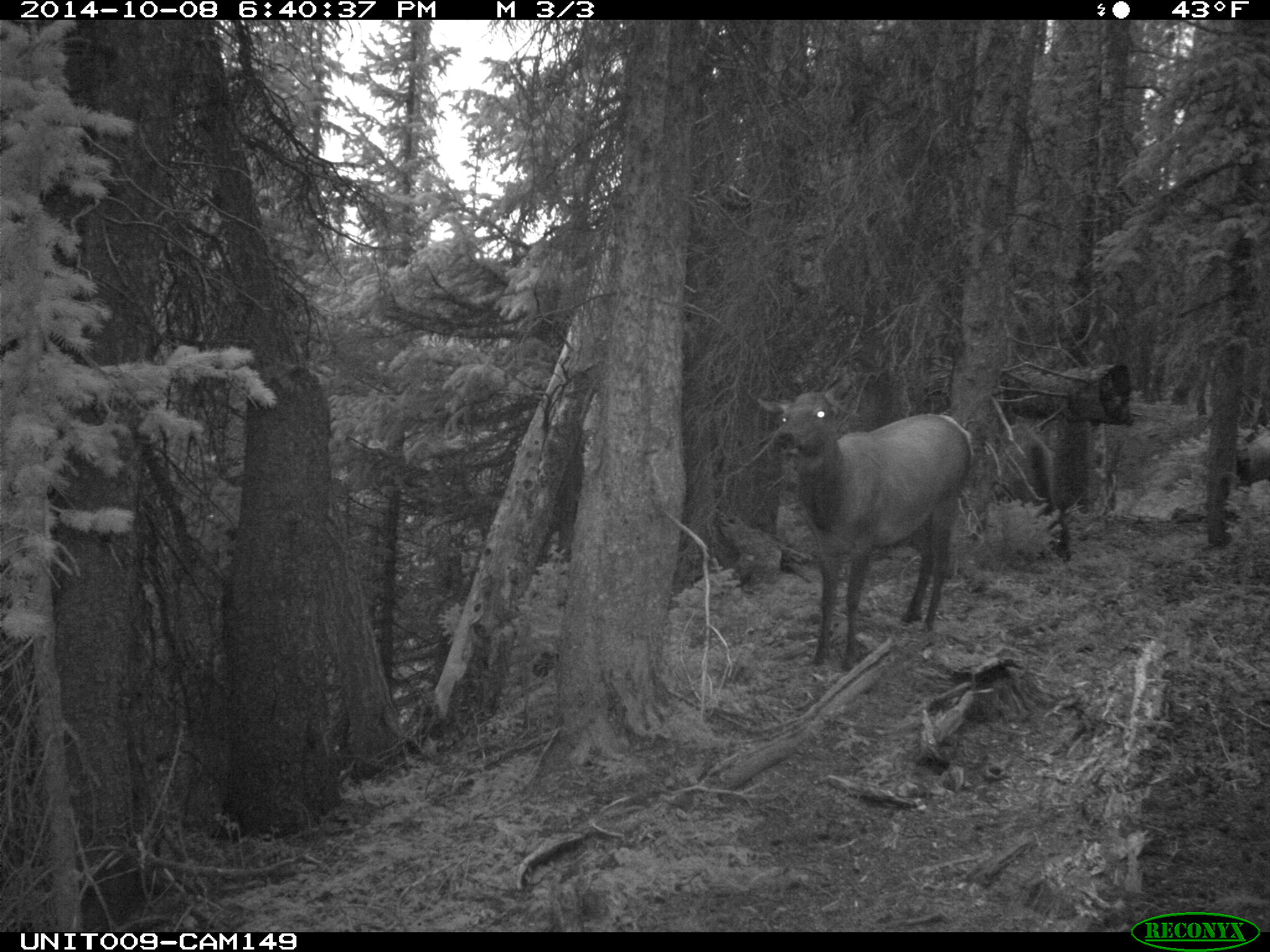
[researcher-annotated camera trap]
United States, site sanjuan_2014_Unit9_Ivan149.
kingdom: Animalia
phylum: Chordata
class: Mammalia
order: Artiodactyla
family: Cervidae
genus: Cervus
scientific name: Cervus elaphus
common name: red deer